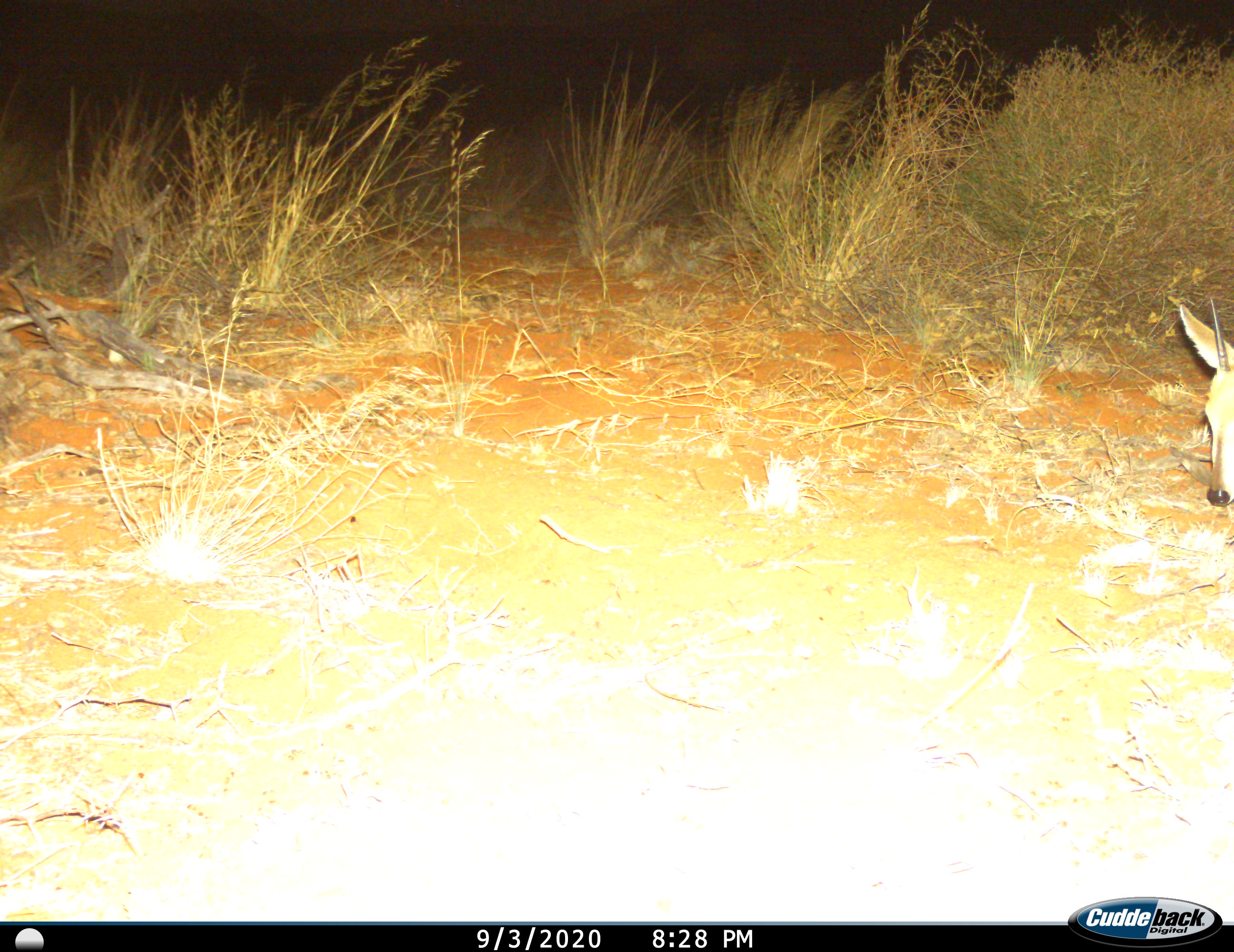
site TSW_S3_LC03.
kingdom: Animalia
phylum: Chordata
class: Mammalia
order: Artiodactyla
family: Bovidae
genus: Sylvicapra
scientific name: Sylvicapra grimmia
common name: common duiker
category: duikercommongrey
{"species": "duikercommongrey (common duiker) (Sylvicapra grimmia)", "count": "1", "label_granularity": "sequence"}